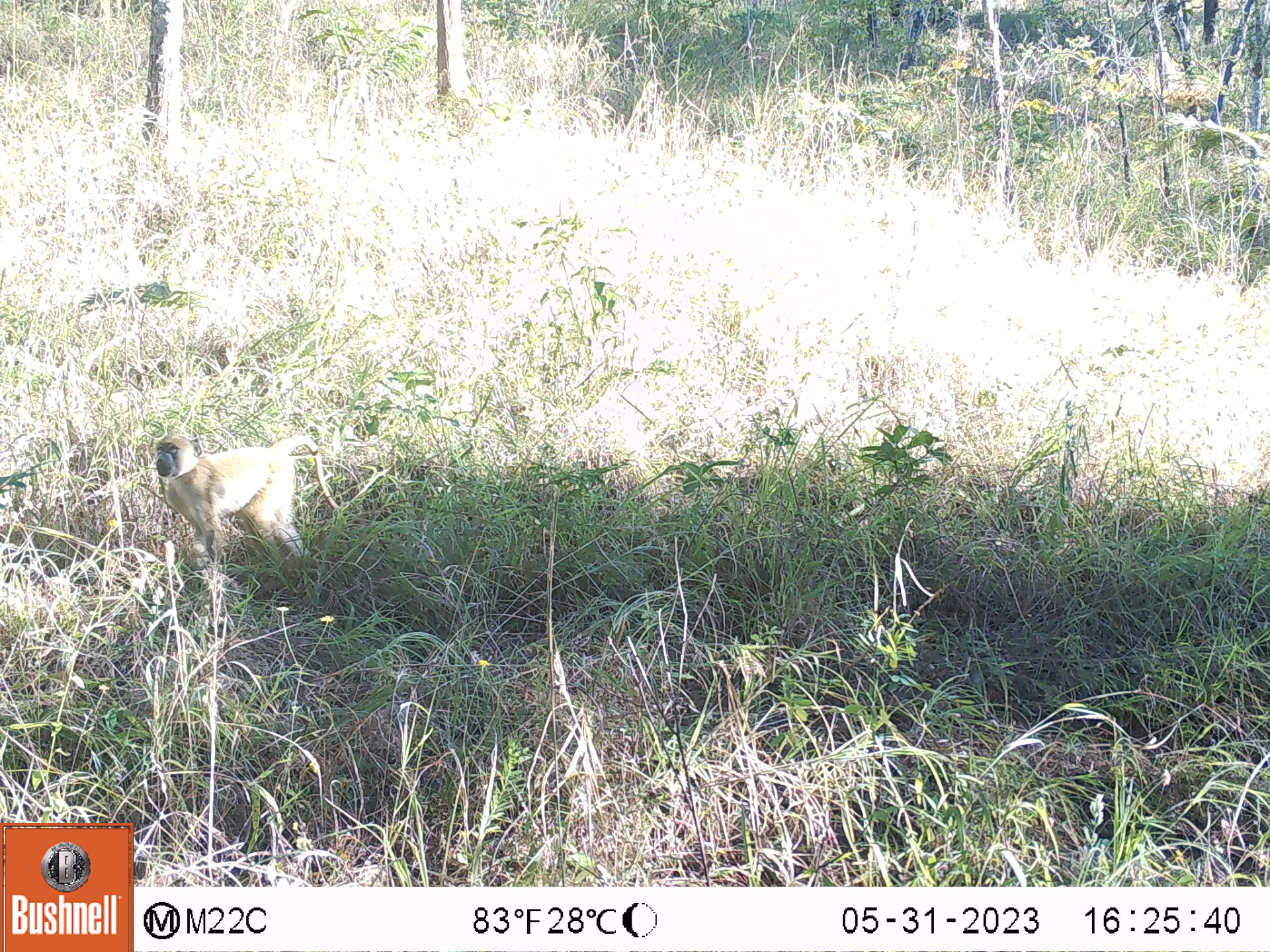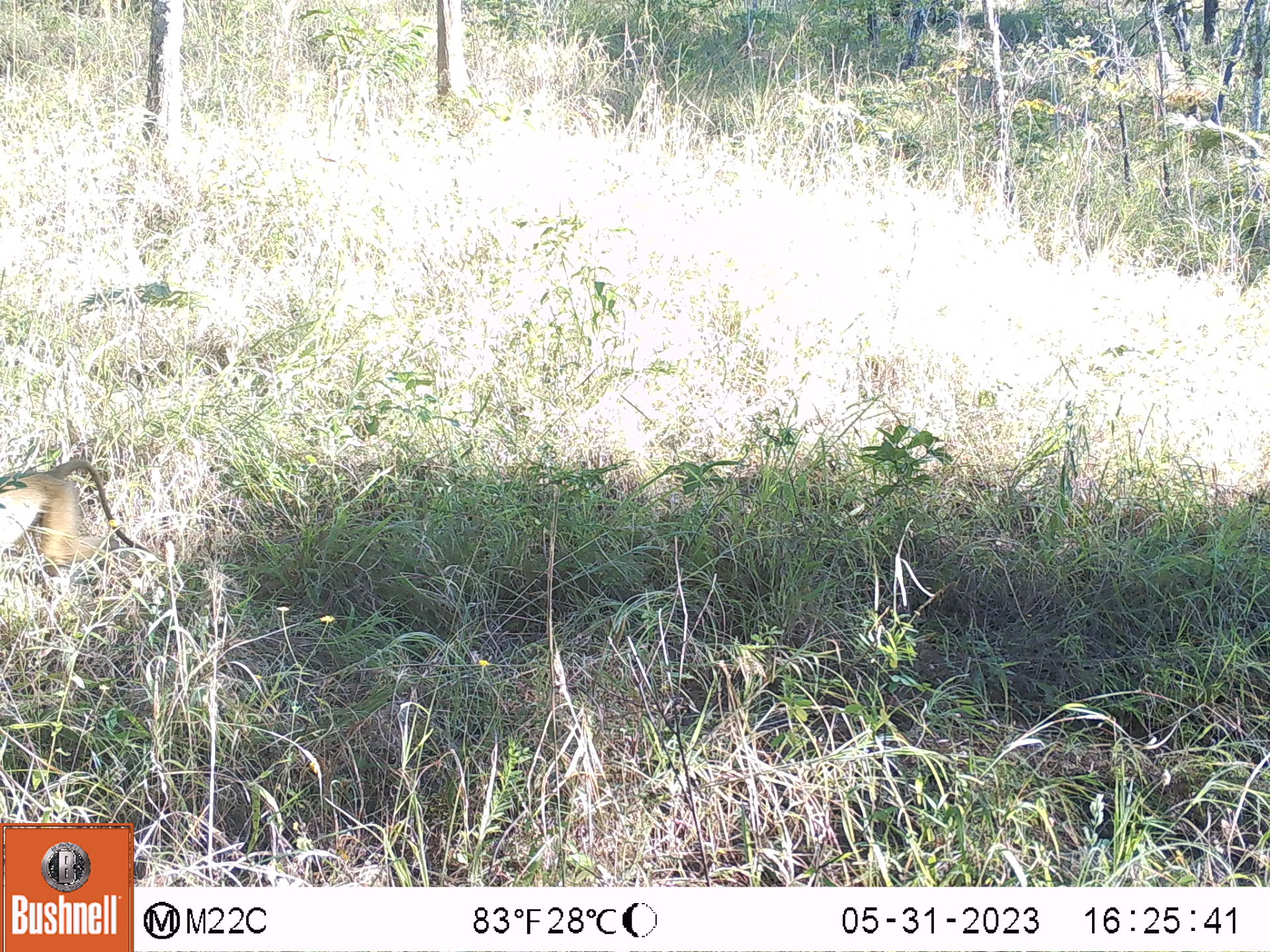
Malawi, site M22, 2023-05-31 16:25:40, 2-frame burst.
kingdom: Animalia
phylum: Chordata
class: Mammalia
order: Primates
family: Cercopithecidae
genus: Papio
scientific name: Papio cynocephalus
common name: yellow baboon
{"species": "yellow baboon (Papio cynocephalus)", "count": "1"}